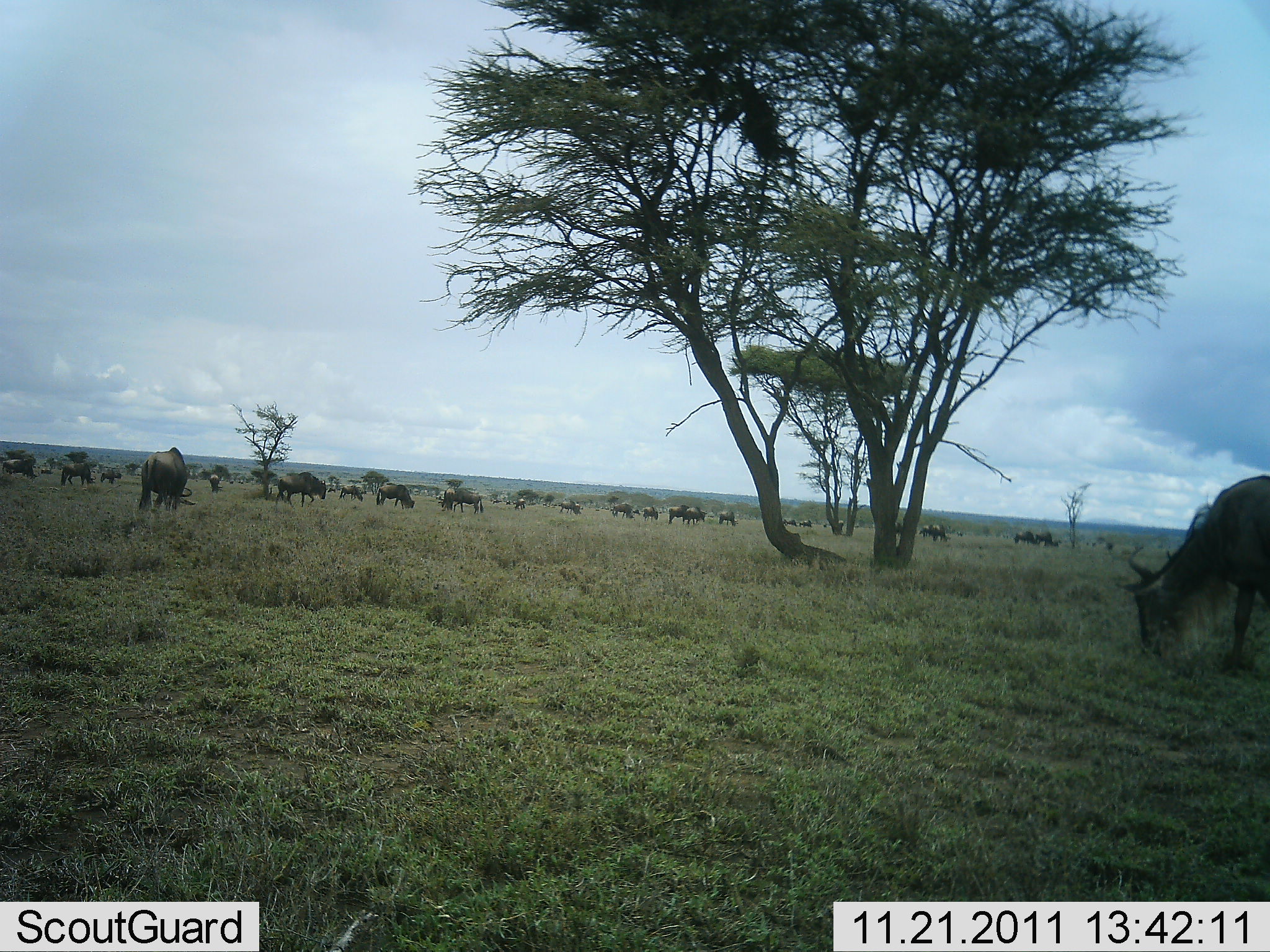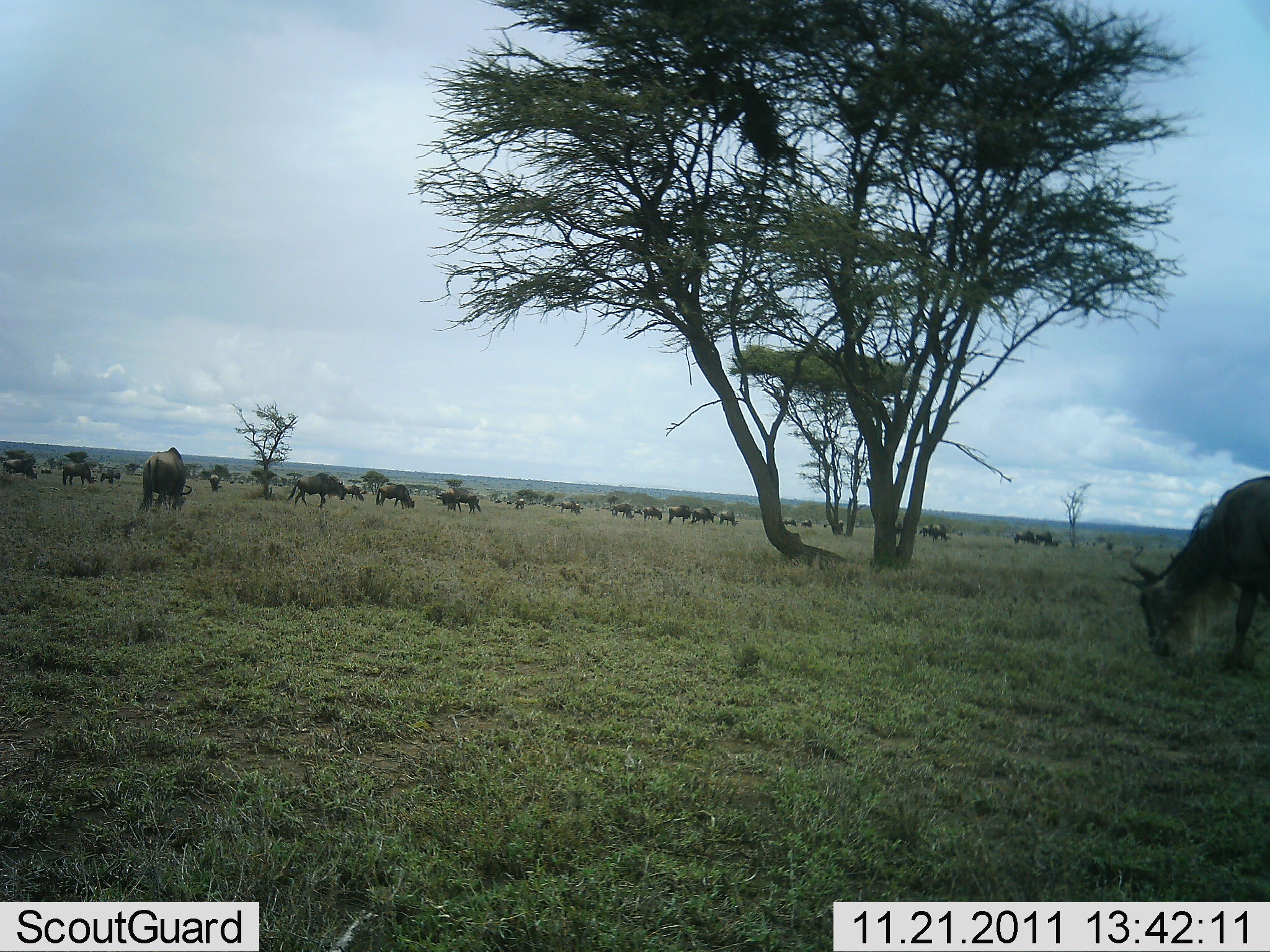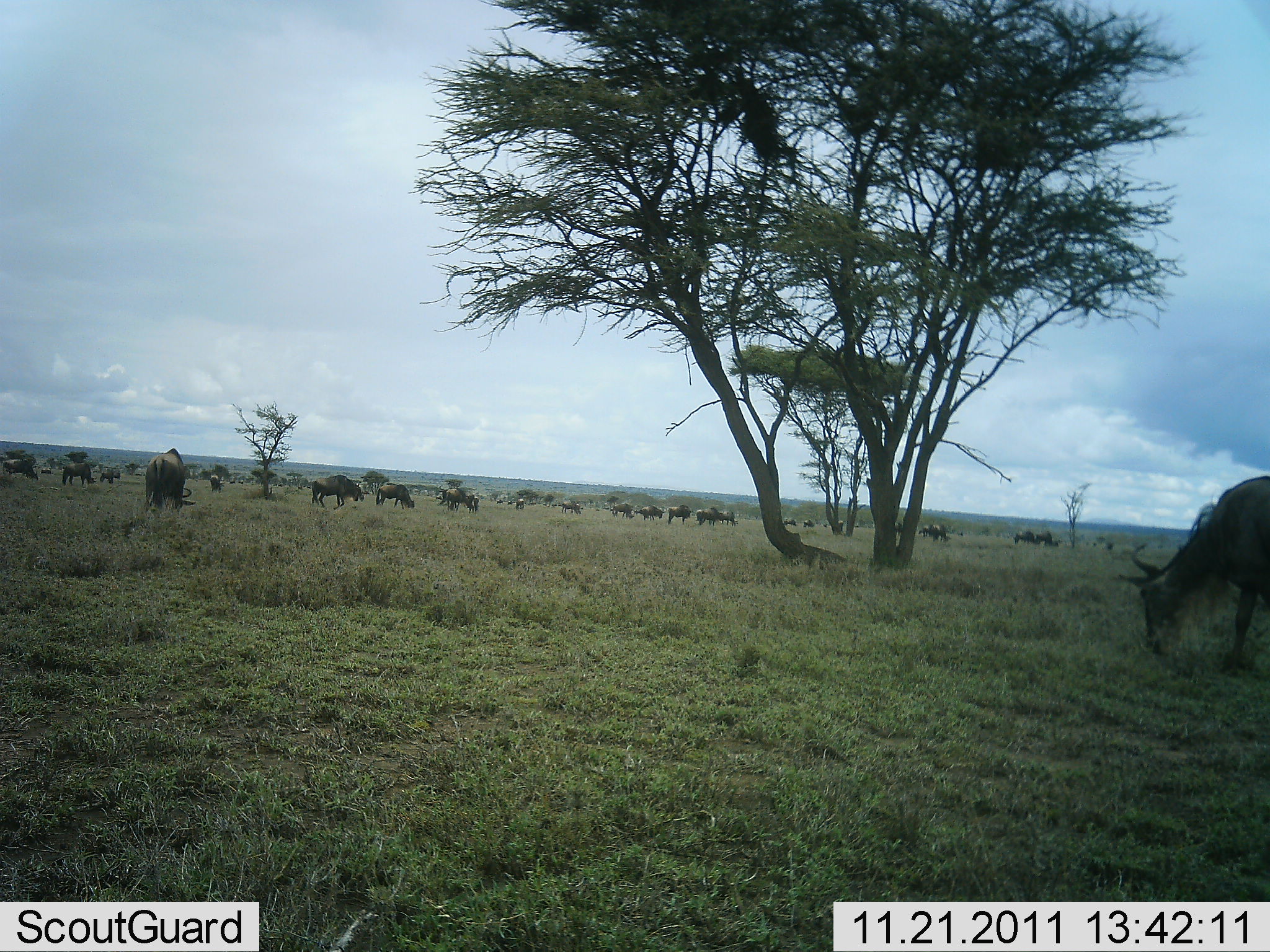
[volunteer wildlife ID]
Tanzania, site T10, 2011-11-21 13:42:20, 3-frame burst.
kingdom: Animalia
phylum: Chordata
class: Mammalia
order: Artiodactyla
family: Bovidae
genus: Connochaetes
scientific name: Connochaetes taurinus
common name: blue wildebeest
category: wildebeest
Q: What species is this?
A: Wildebeest (blue wildebeest) (Connochaetes taurinus).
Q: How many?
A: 11-50.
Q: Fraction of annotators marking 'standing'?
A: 47%.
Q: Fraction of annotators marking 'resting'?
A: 7%.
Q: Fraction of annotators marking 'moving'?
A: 53%.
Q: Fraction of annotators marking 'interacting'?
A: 7%.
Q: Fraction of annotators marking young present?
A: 7%.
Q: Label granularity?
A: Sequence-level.